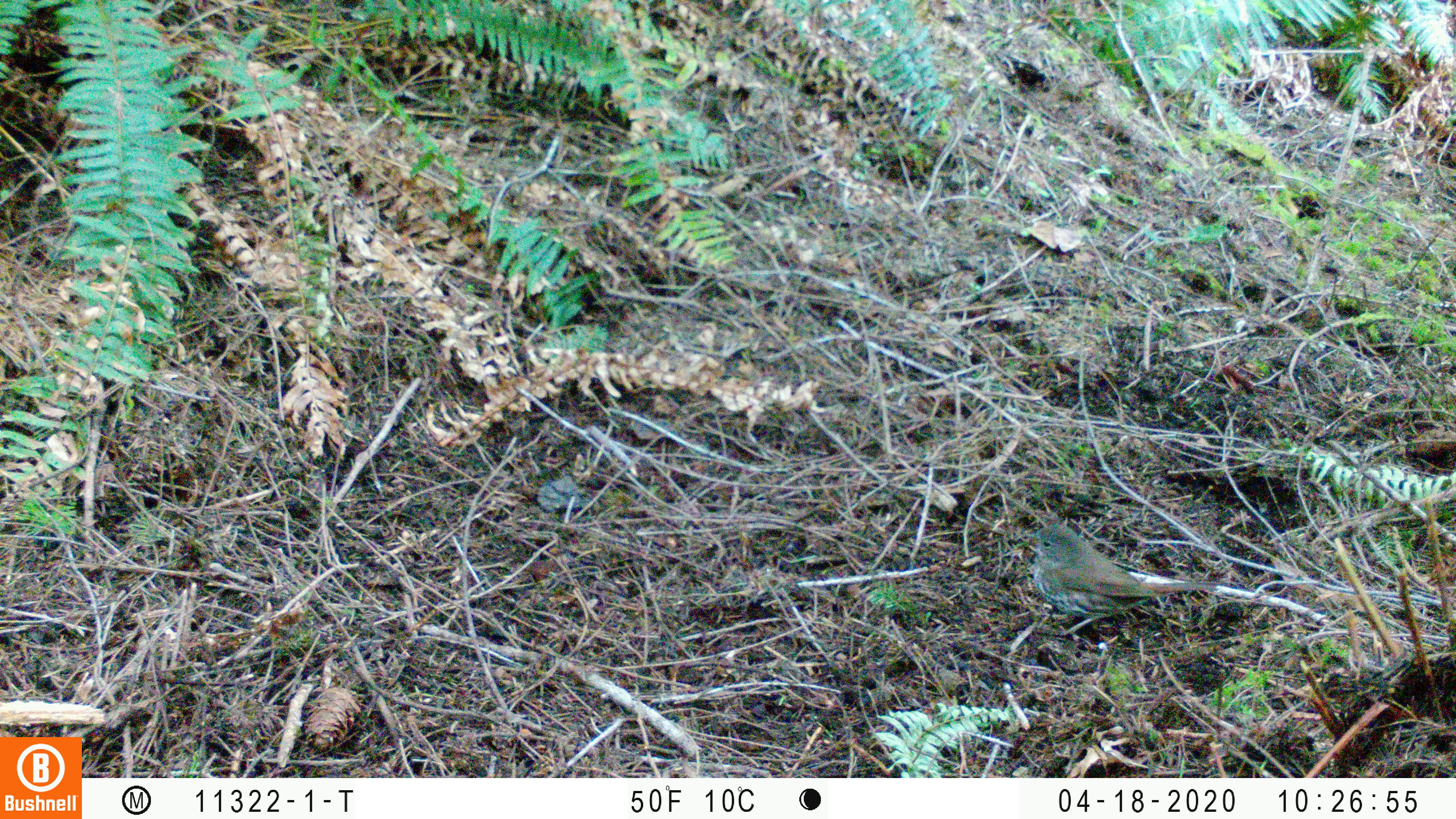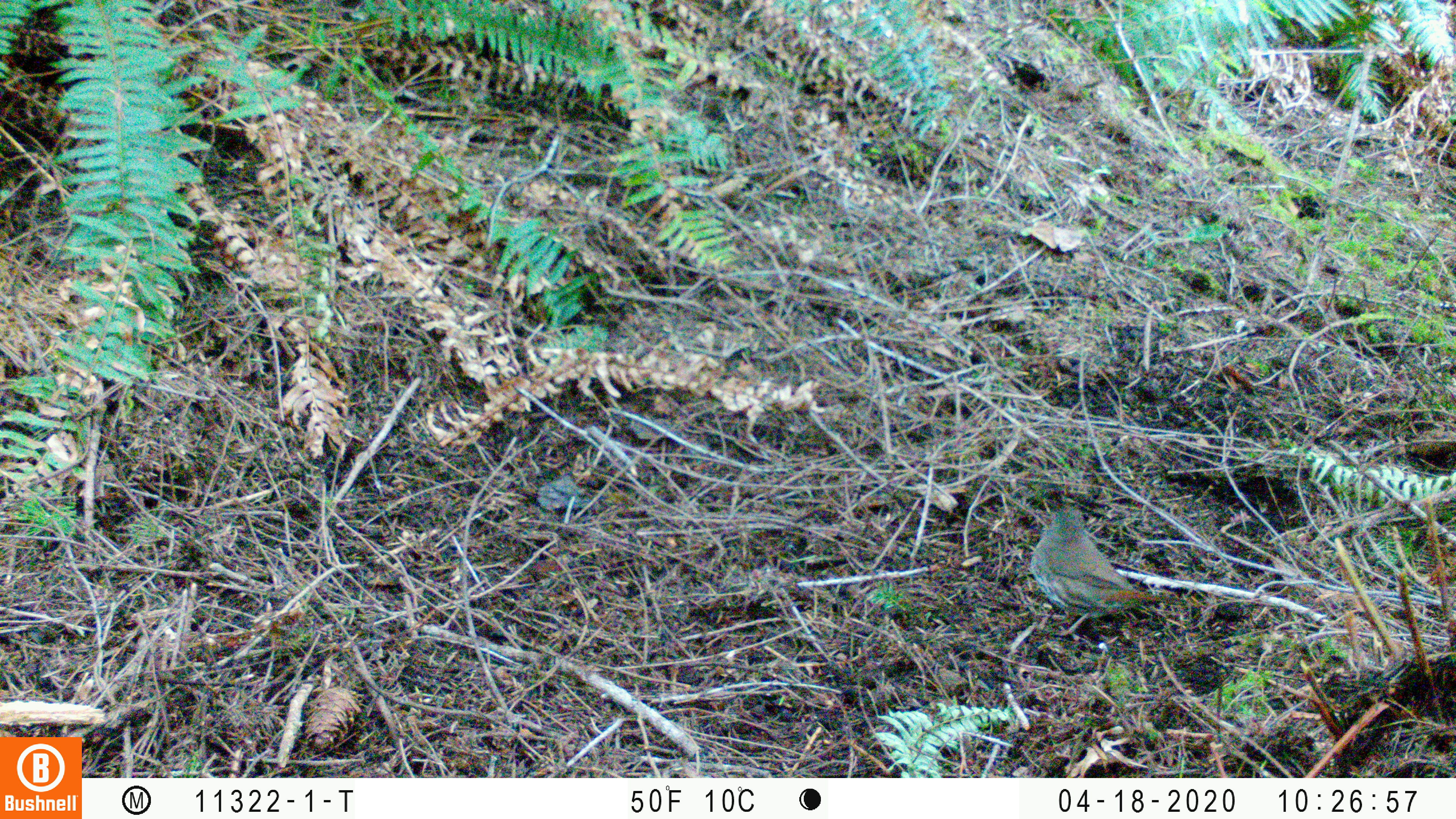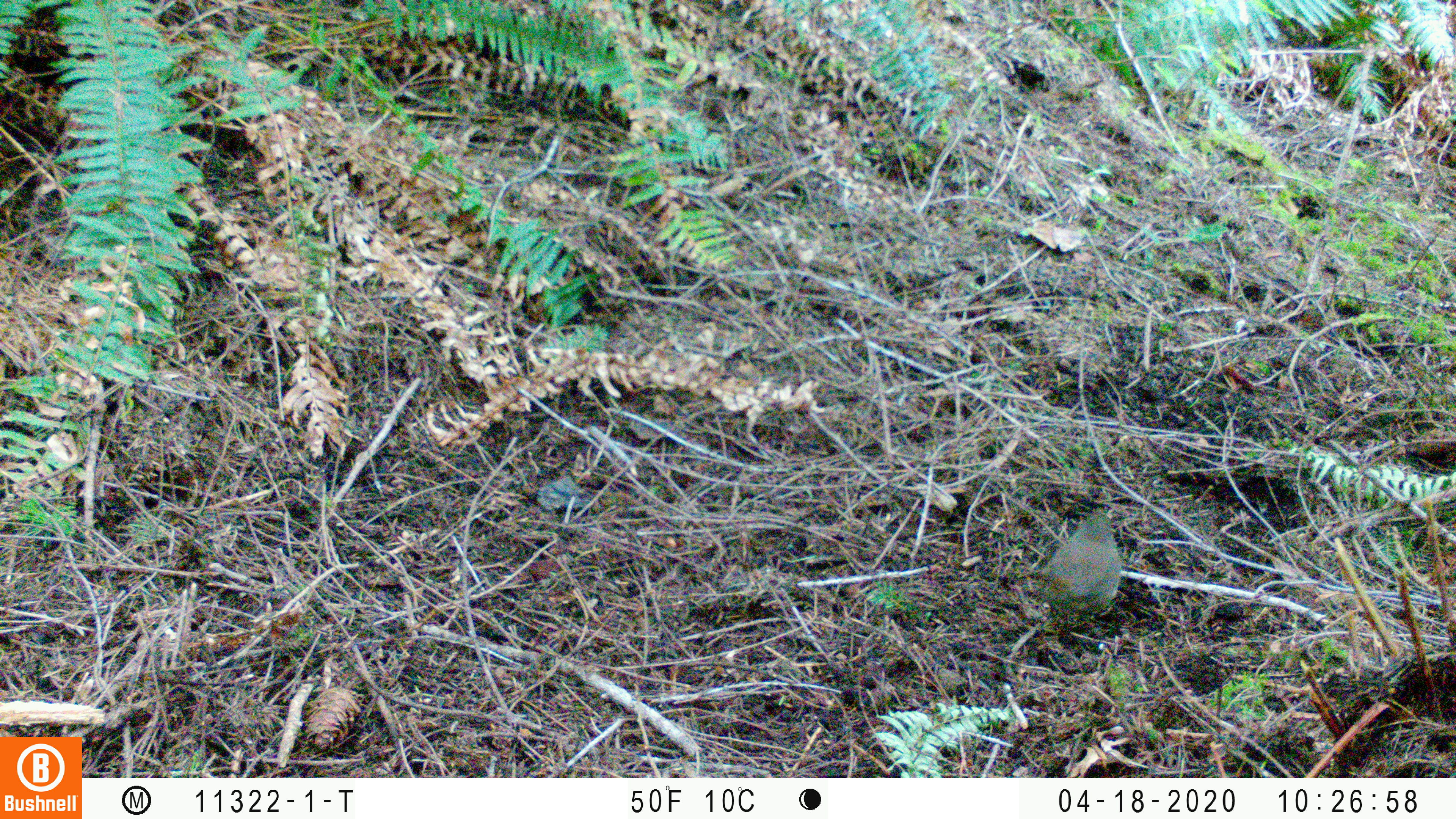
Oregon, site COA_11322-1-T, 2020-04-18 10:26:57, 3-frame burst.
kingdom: Animalia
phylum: Chordata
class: Aves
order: Passeriformes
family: Turdidae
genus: Catharus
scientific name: Catharus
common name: brown thrushes and nightingale-thrushes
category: catharus species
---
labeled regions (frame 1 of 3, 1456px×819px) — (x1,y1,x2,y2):
catharus species: (1020,514,1226,632)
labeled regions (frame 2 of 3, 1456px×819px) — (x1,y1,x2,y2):
catharus species: (1027,496,1192,641)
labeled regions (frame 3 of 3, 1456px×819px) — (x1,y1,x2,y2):
catharus species: (1017,500,1129,637)